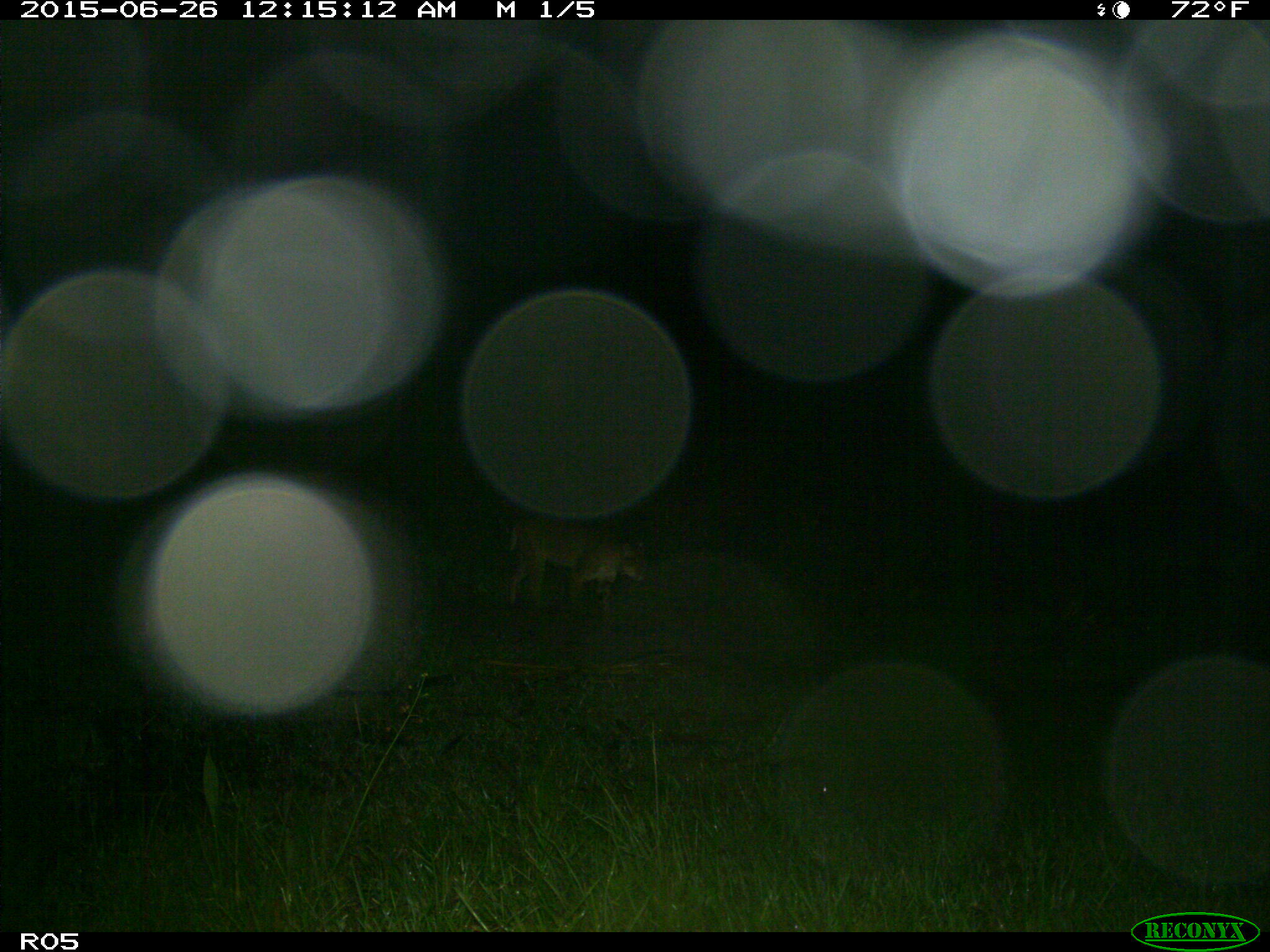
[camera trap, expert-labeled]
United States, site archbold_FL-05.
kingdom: Animalia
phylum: Chordata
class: Mammalia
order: Carnivora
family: Felidae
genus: Lynx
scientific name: Lynx rufus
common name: bobcat